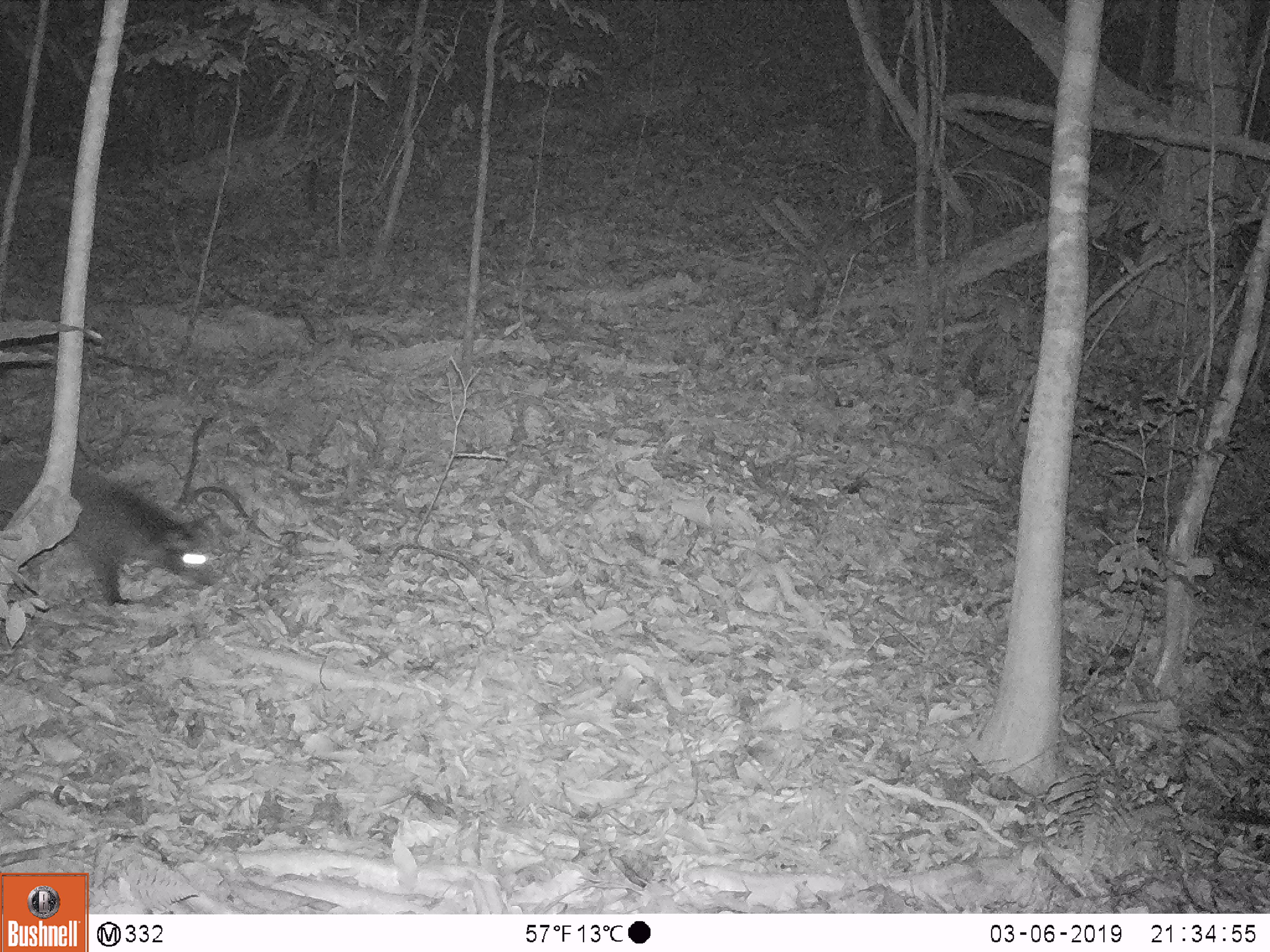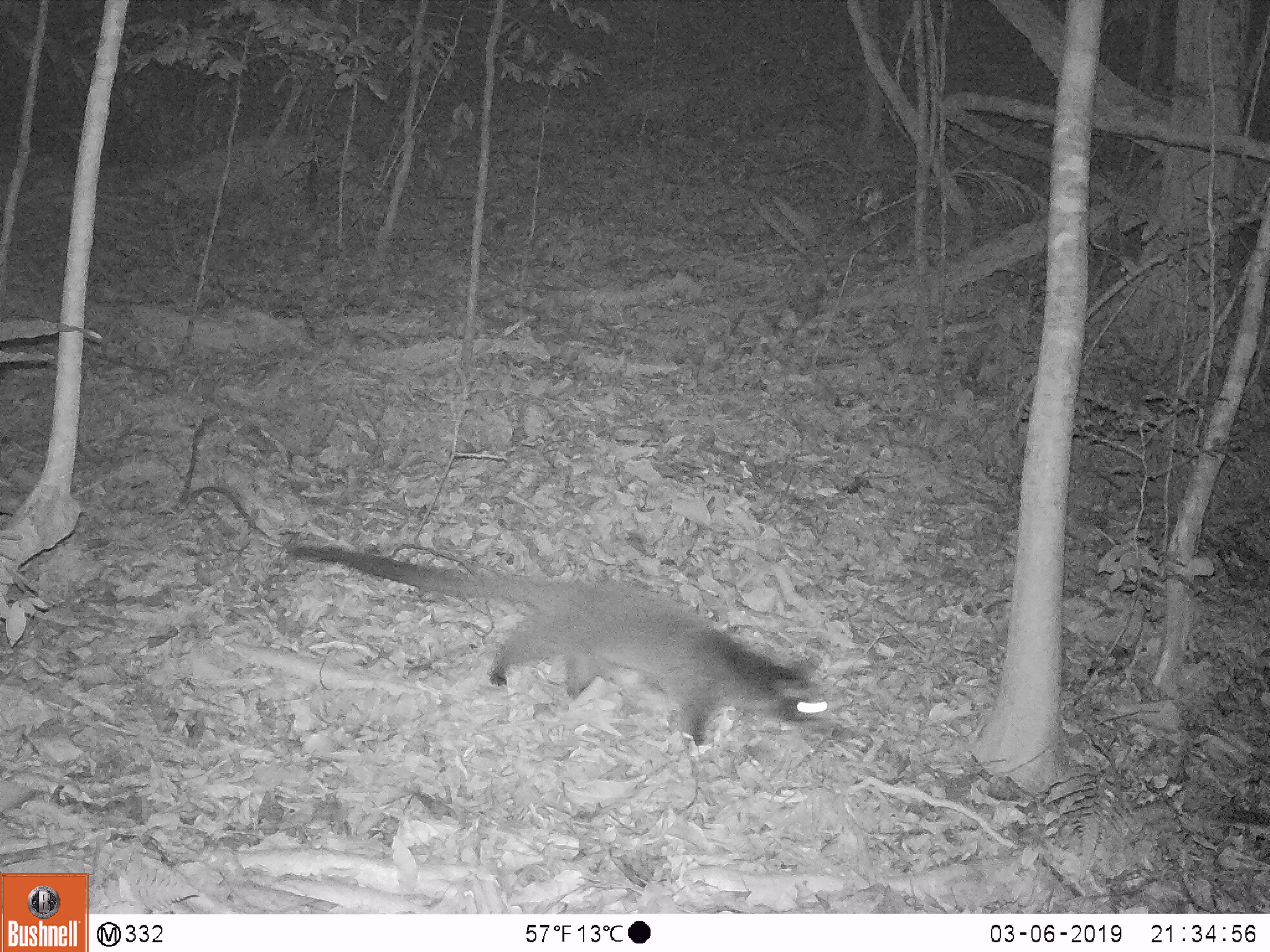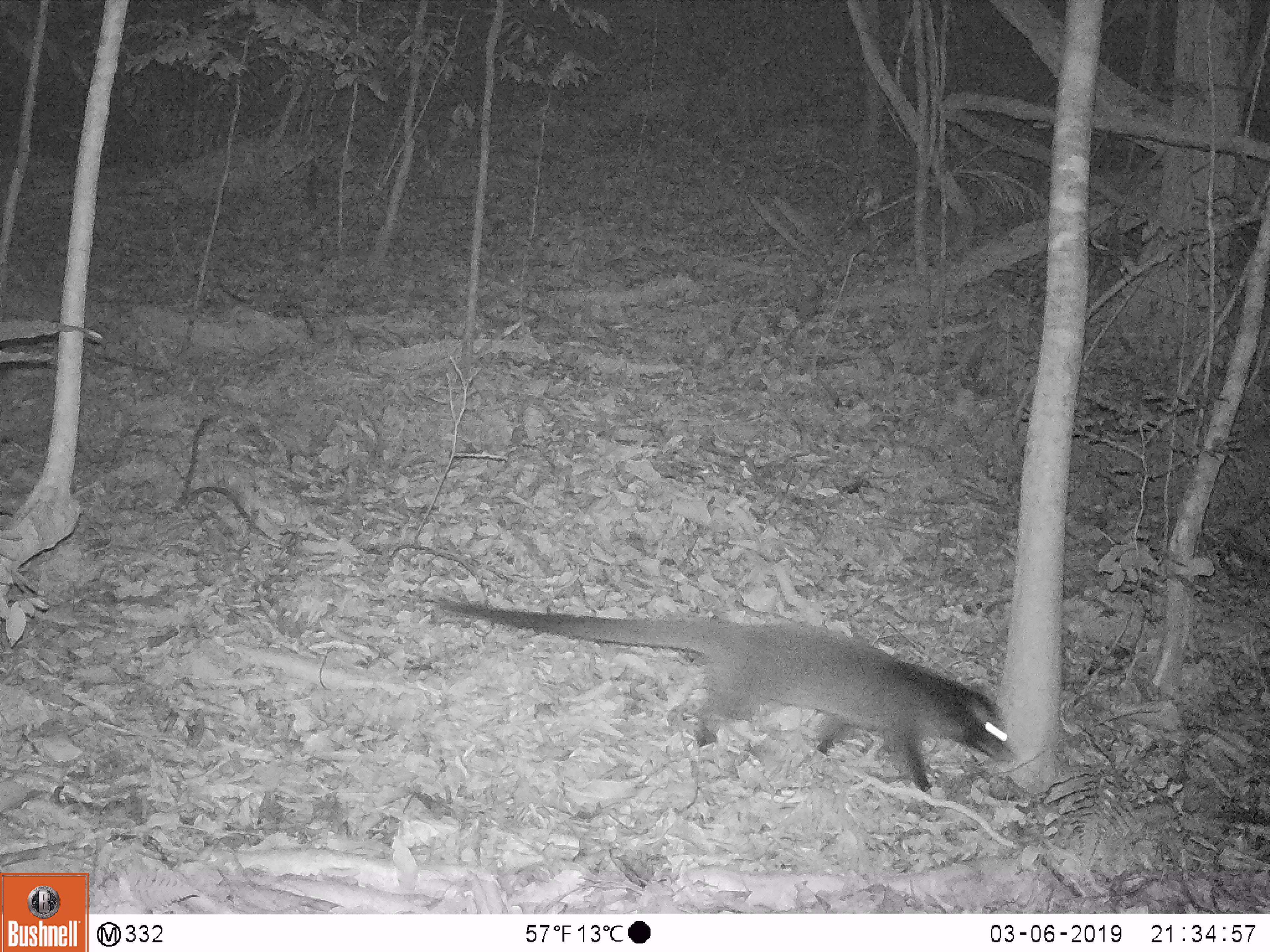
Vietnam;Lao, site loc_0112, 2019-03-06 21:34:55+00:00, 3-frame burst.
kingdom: Animalia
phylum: Chordata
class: Mammalia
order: Carnivora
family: Viverridae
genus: Paguma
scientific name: Paguma larvata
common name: masked palm civet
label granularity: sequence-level